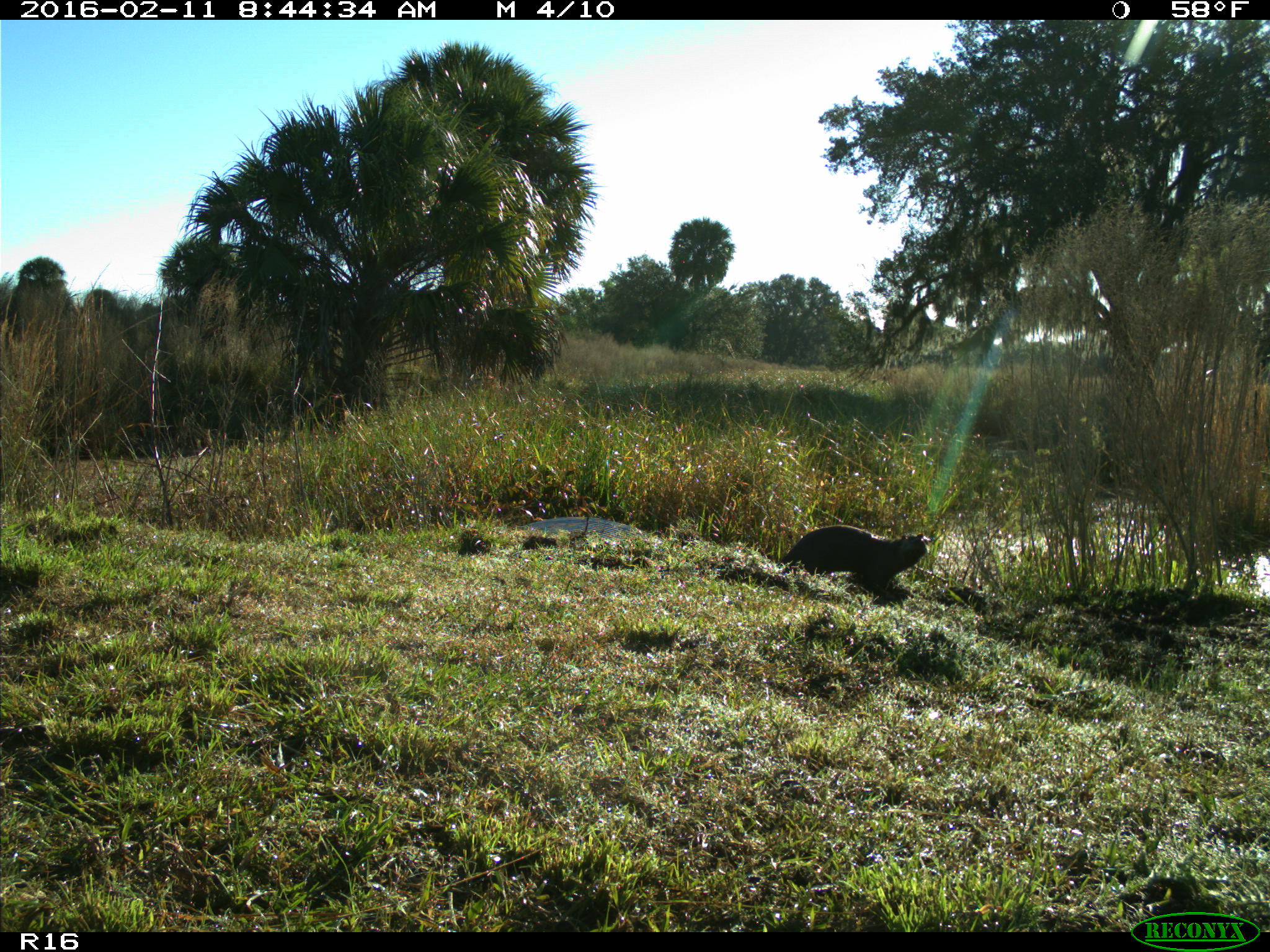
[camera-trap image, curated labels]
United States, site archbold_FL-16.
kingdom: Animalia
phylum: Chordata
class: Mammalia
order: Carnivora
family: Mustelidae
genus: Lontra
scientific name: Lontra canadensis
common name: north american river otter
Lontra canadensis (north american river otter).